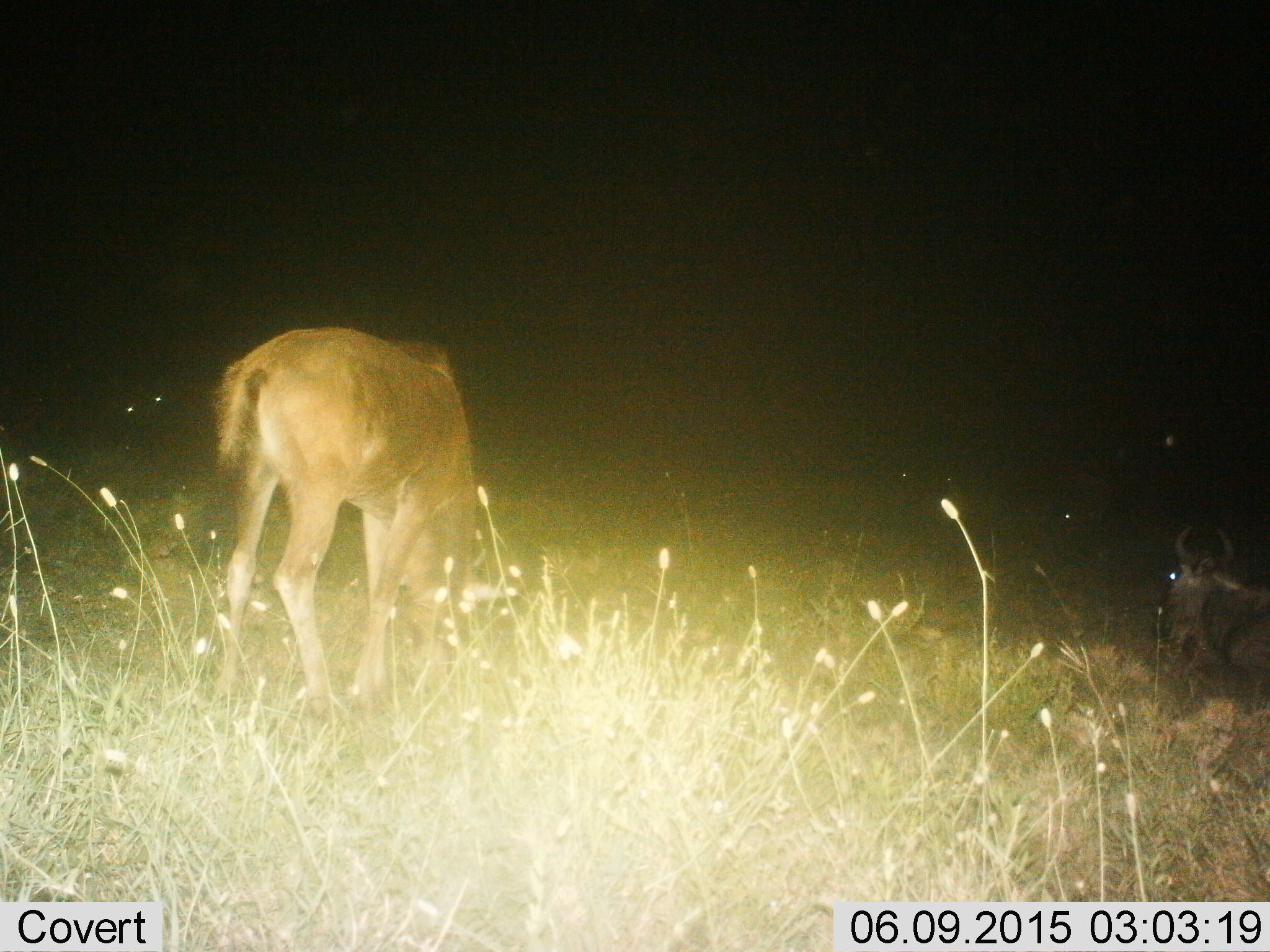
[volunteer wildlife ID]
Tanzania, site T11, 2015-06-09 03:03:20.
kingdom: Animalia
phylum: Chordata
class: Mammalia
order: Artiodactyla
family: Bovidae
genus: Connochaetes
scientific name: Connochaetes taurinus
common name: blue wildebeest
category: wildebeest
Wildebeest (blue wildebeest) (Connochaetes taurinus), count 2. Behavior (volunteer vote fractions): standing 58%, resting 100%, moving 0%, interacting 0%. Young present (vote fraction): 58%. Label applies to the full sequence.